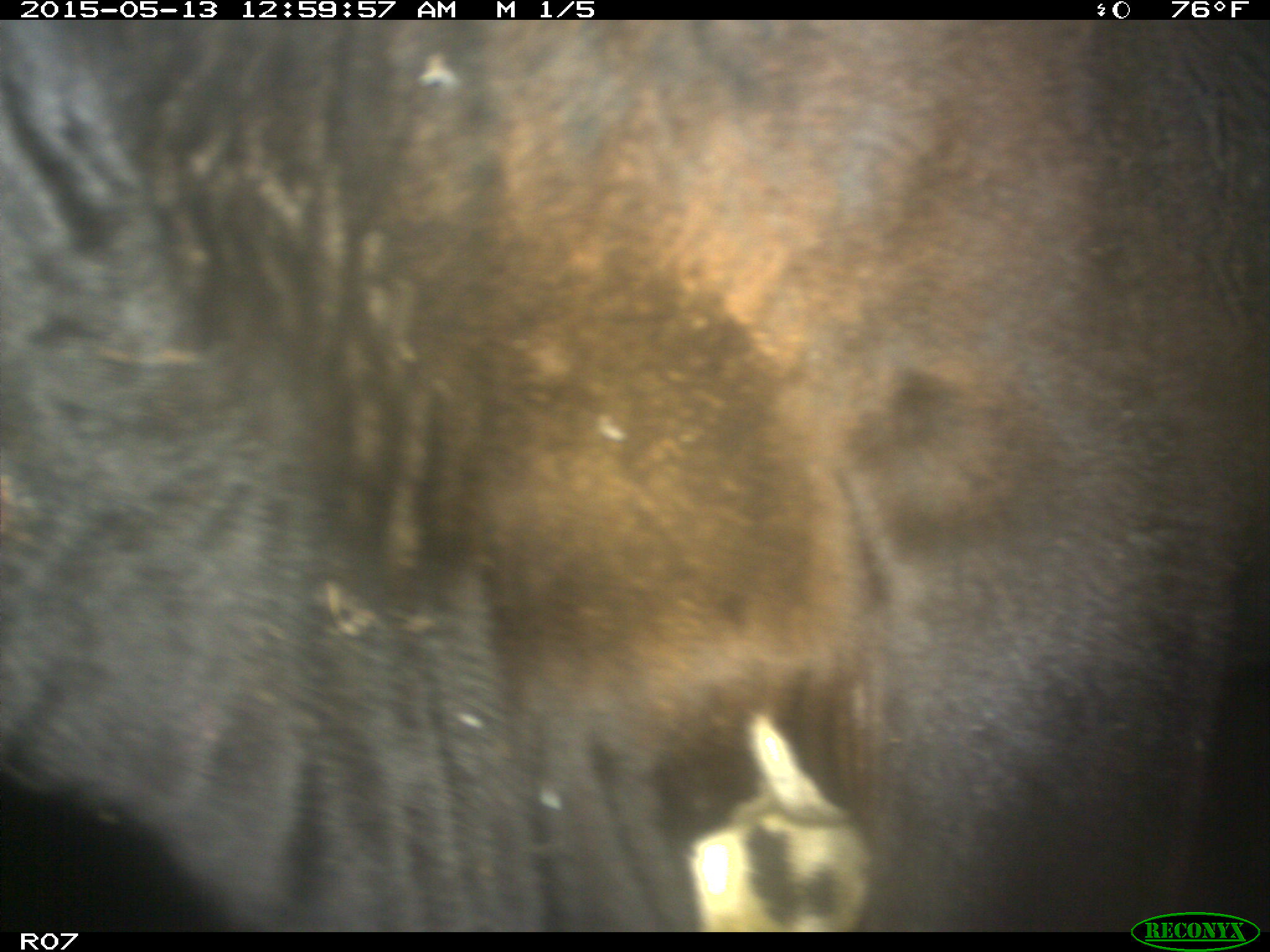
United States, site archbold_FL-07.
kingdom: Animalia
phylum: Chordata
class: Mammalia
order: Artiodactyla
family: Bovidae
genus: Bos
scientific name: Bos taurus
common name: domestic cow